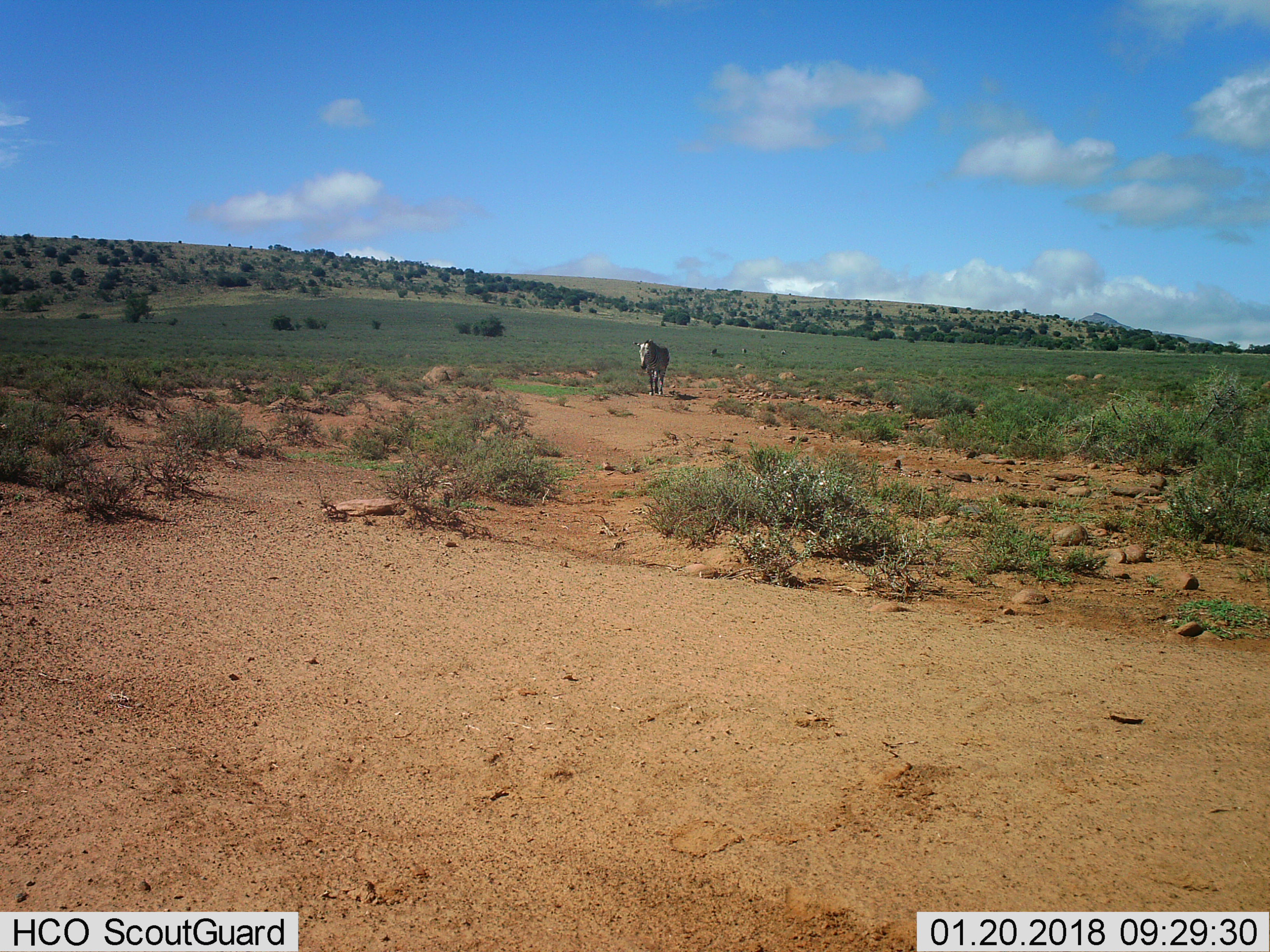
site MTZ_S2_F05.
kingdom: Animalia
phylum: Chordata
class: Mammalia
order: Perissodactyla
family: Equidae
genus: Equus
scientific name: Equus zebra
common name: mountain zebra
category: zebramountain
Zebramountain (mountain zebra) (Equus zebra), count 1. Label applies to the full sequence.